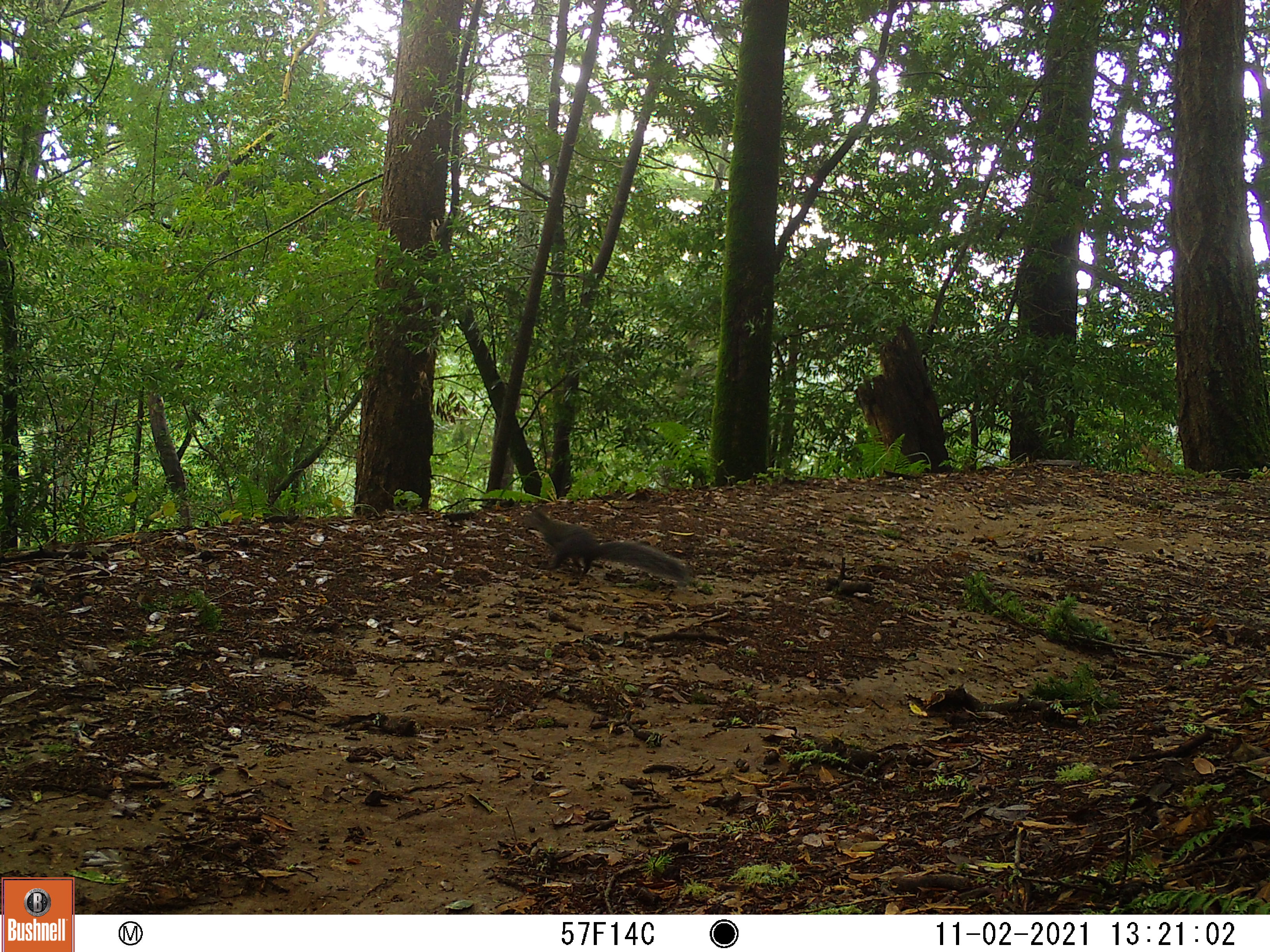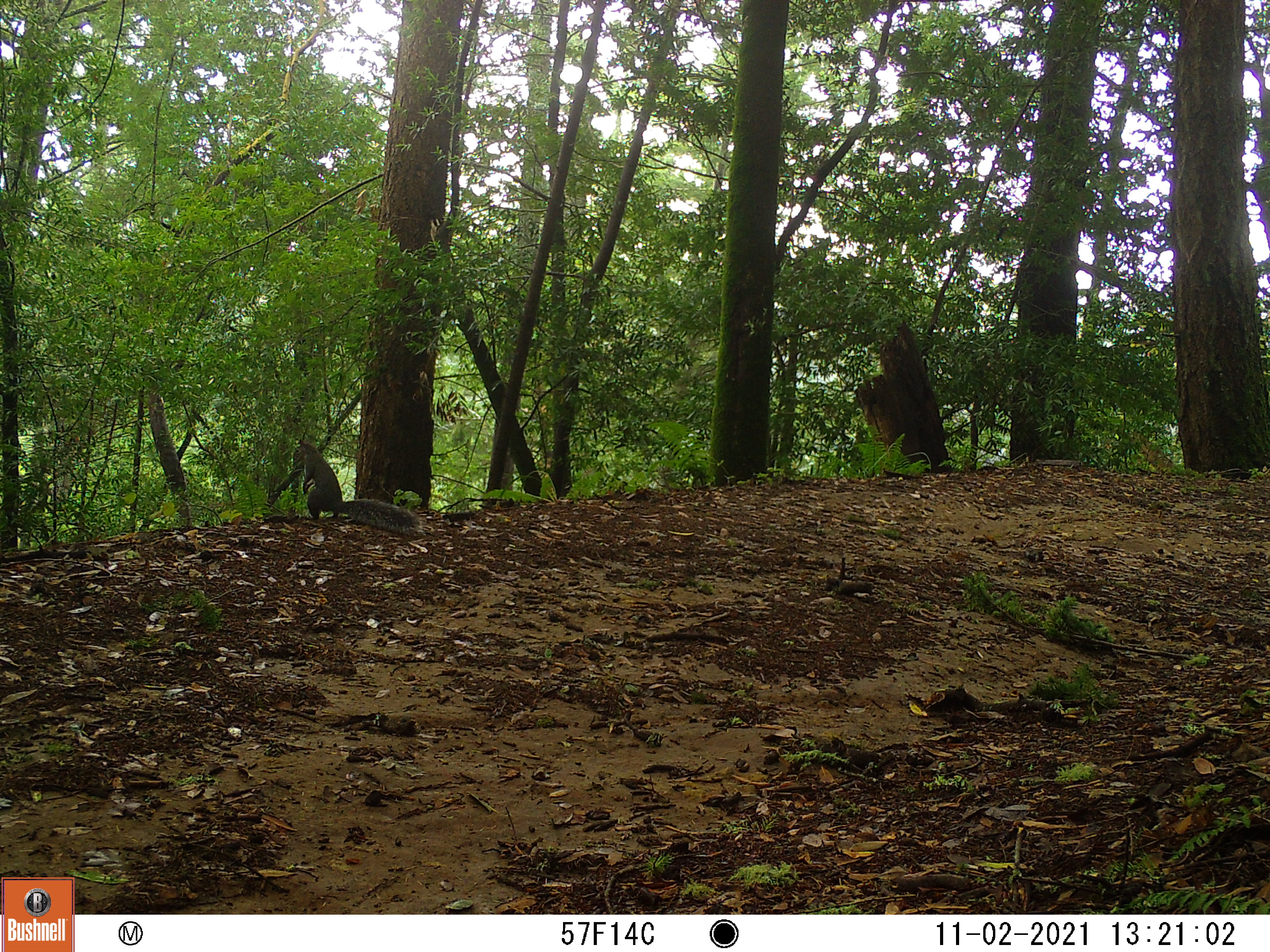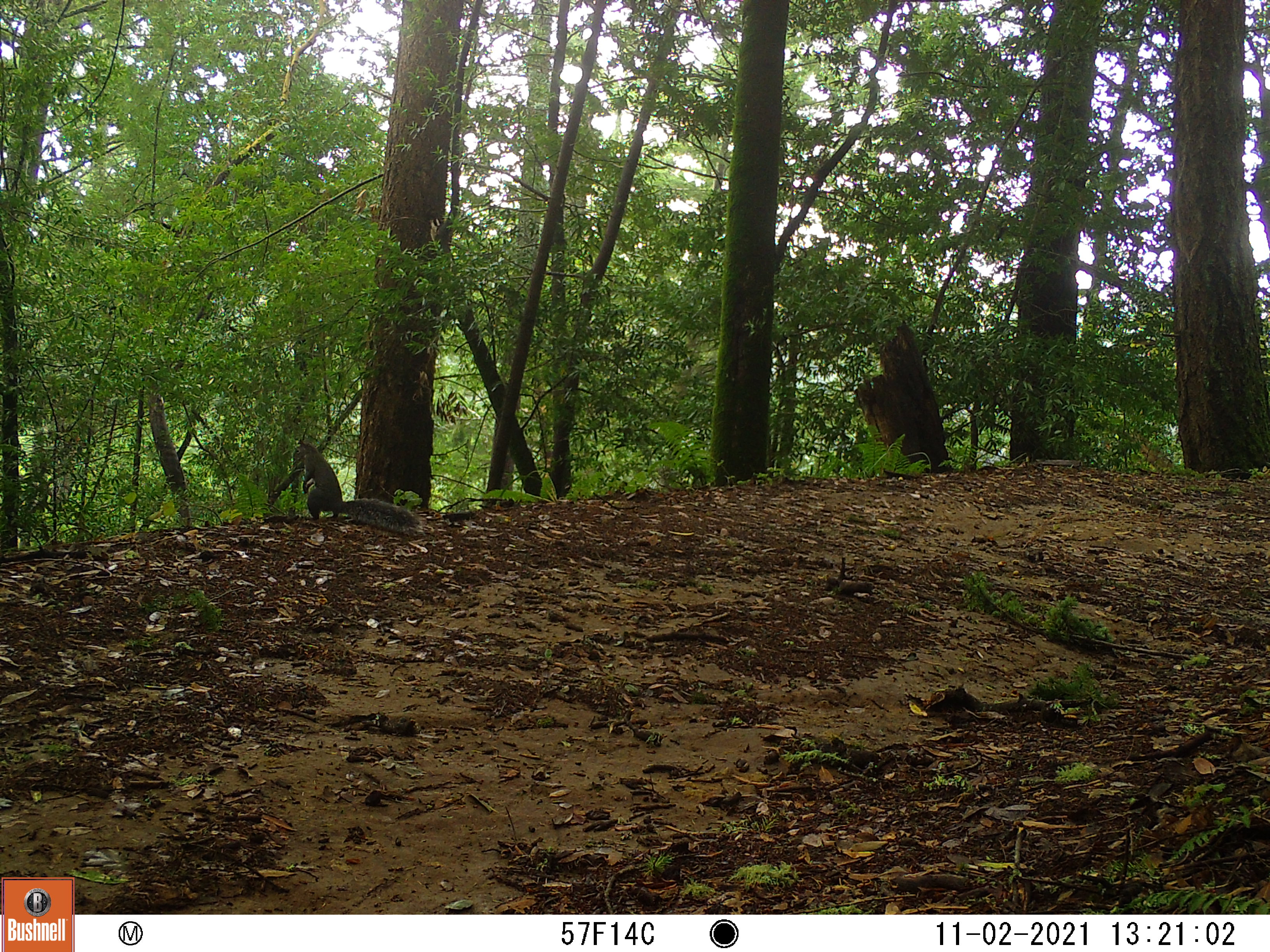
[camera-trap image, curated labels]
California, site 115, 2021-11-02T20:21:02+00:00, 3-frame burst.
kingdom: Animalia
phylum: Chordata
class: Mammalia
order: Rodentia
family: Sciuridae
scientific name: Sciuridae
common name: squirrel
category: unknown squirrel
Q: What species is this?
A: Unknown squirrel (squirrel) (Sciuridae).